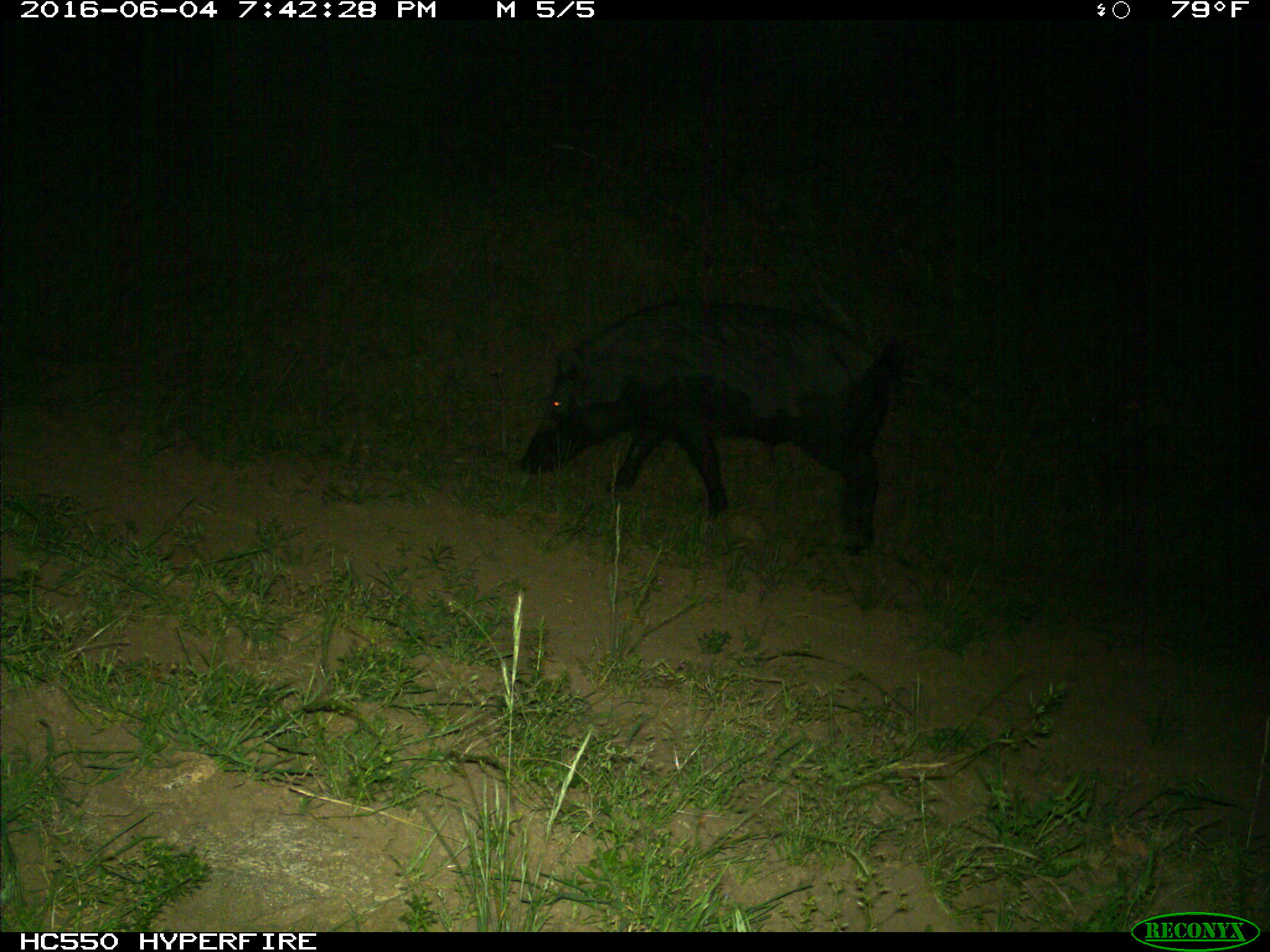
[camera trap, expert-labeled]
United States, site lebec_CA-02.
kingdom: Animalia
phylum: Chordata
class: Mammalia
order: Artiodactyla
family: Suidae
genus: Sus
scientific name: Sus scrofa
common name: wild boar